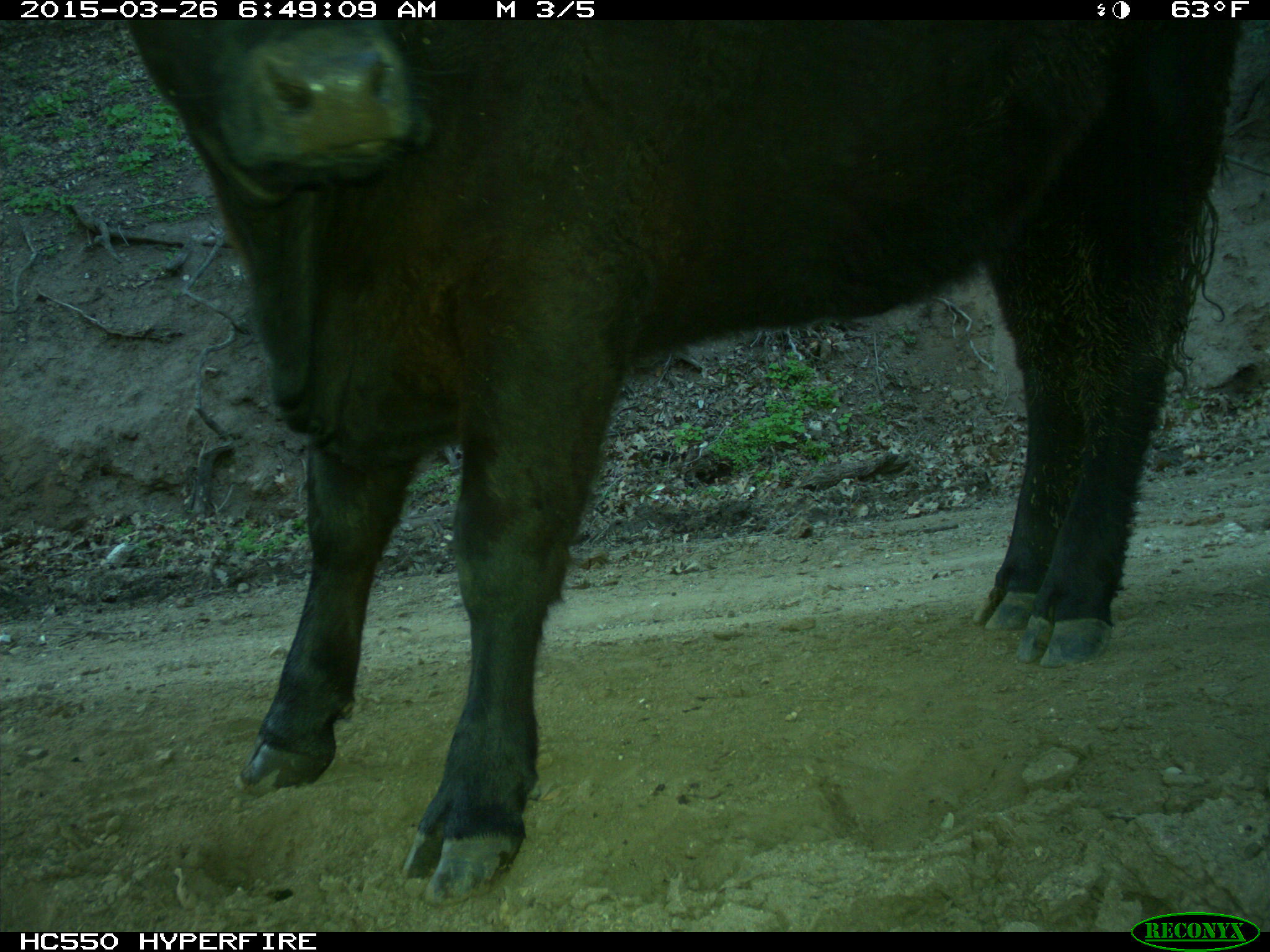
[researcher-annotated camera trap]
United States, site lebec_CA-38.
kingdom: Animalia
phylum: Chordata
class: Mammalia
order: Artiodactyla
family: Bovidae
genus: Bos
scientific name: Bos taurus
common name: domestic cow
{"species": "Bos taurus (domestic cow)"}